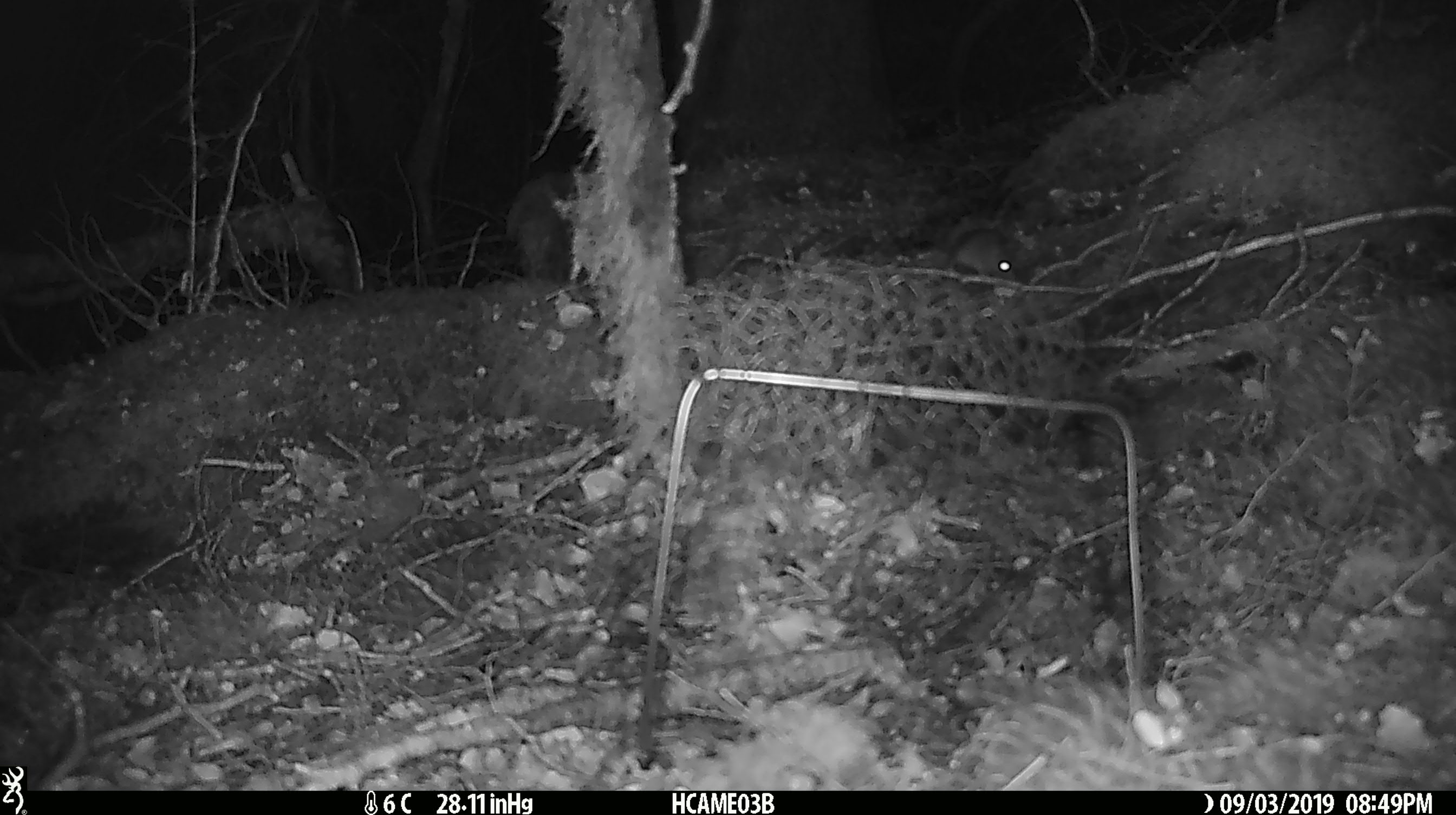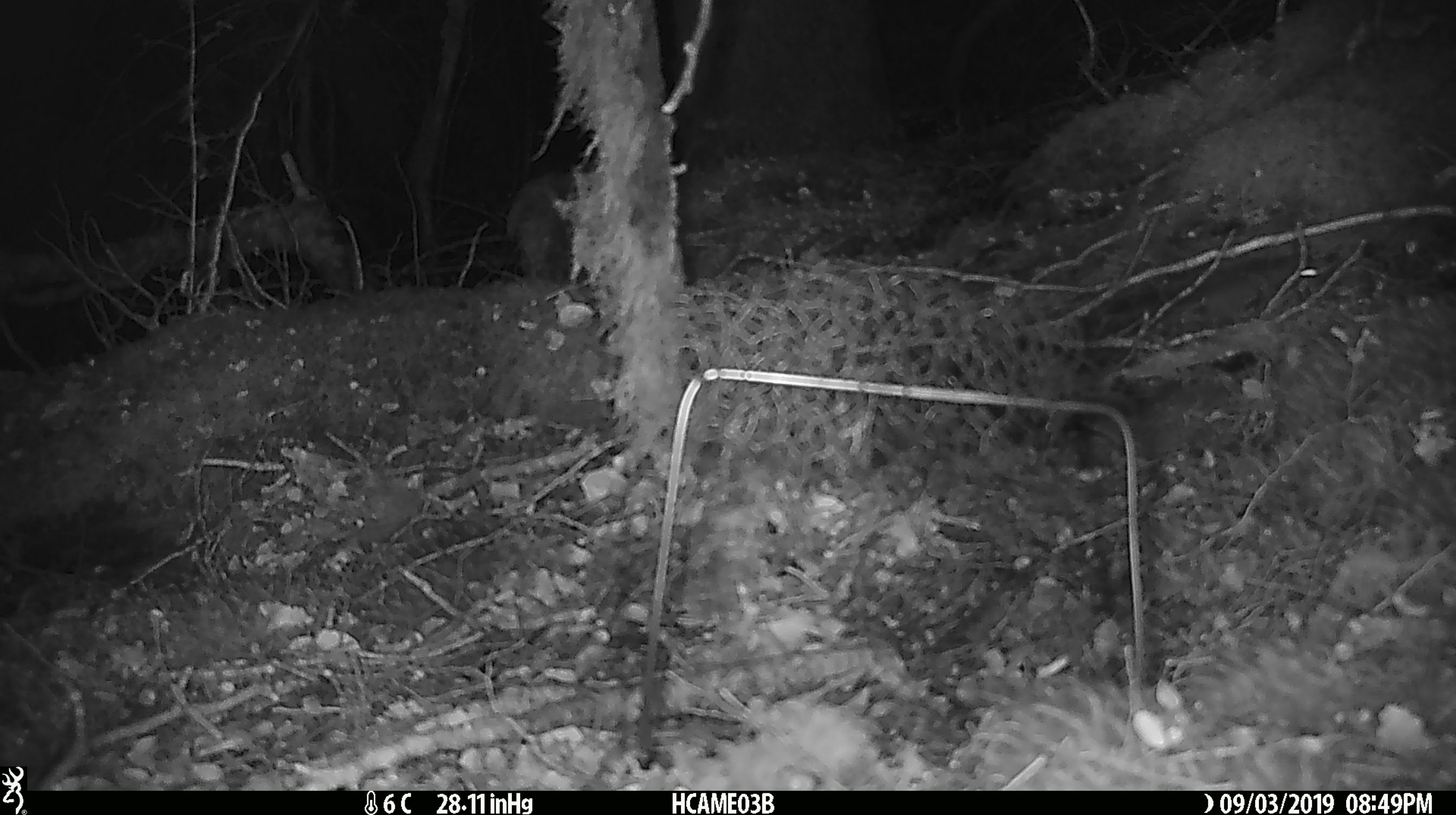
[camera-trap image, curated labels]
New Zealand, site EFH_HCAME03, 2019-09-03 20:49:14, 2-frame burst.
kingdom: Animalia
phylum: Chordata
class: Mammalia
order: Rodentia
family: Muridae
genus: Mus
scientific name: Mus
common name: mouse